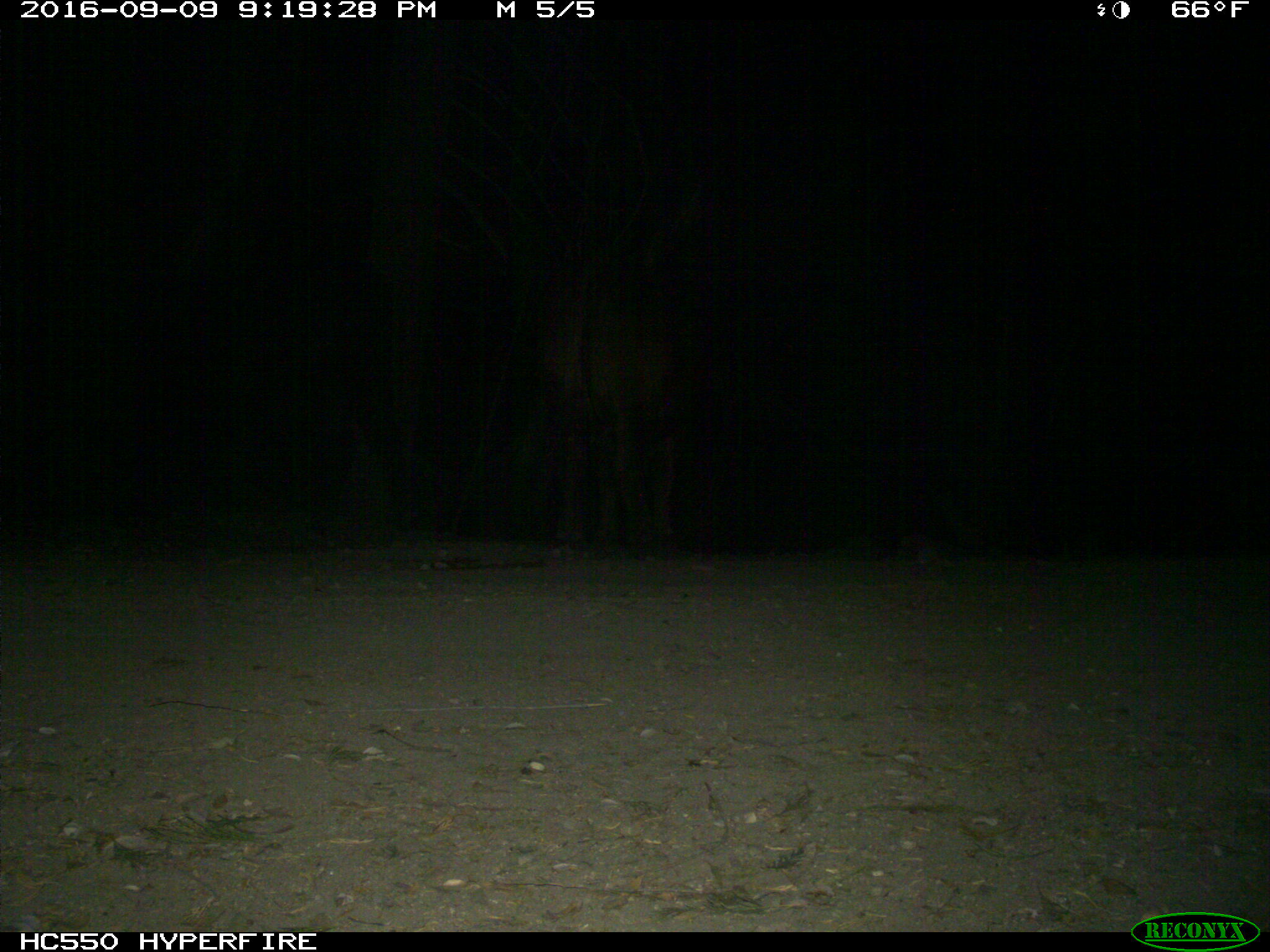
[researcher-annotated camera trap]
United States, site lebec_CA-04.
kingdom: Animalia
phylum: Chordata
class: Mammalia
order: Artiodactyla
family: Bovidae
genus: Bos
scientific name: Bos taurus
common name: domestic cow